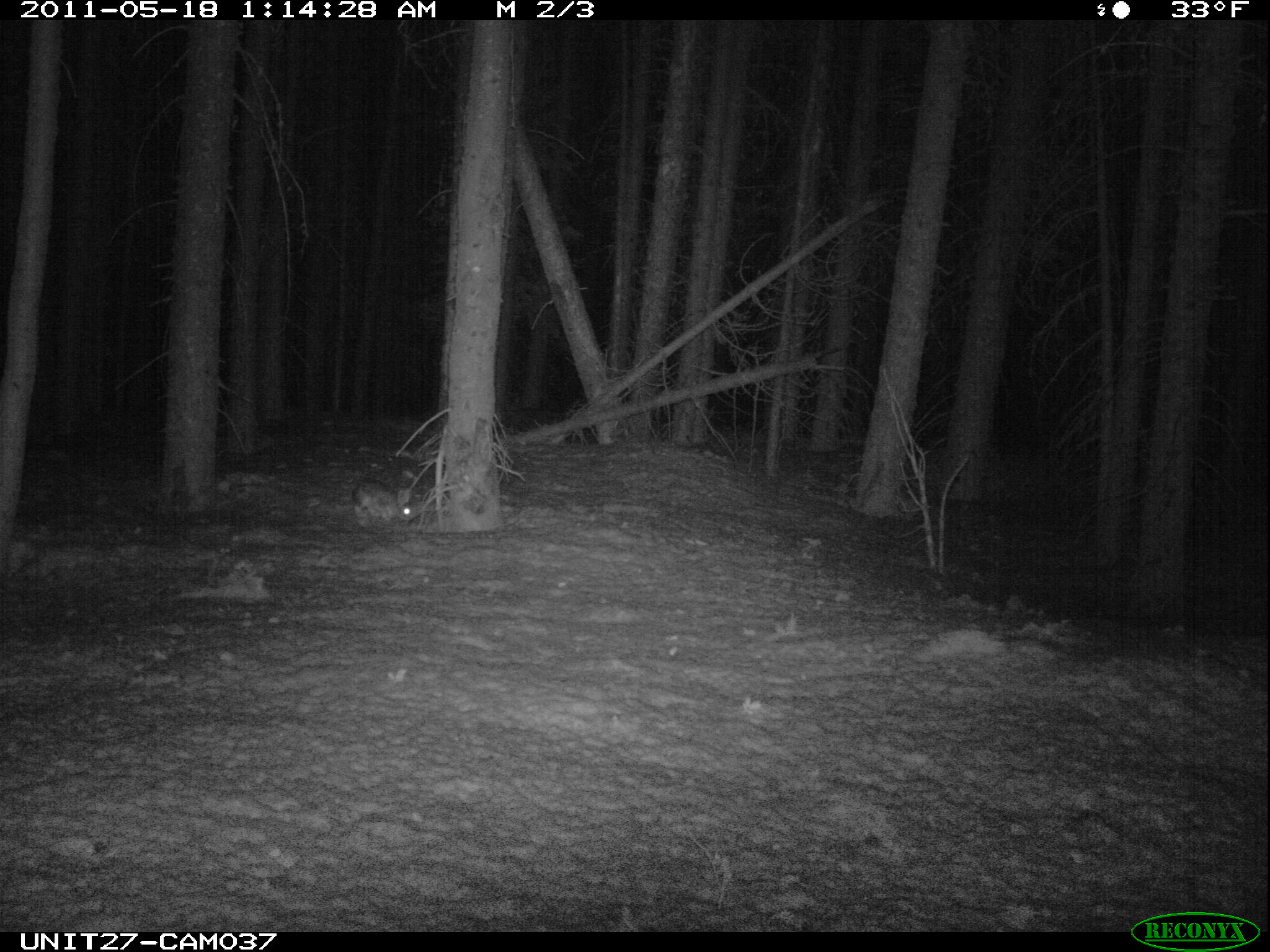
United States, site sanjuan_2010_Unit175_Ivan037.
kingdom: Animalia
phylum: Chordata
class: Mammalia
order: Lagomorpha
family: Leporidae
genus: Lepus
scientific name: Lepus americanus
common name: snowshoe hare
Lepus americanus (snowshoe hare).